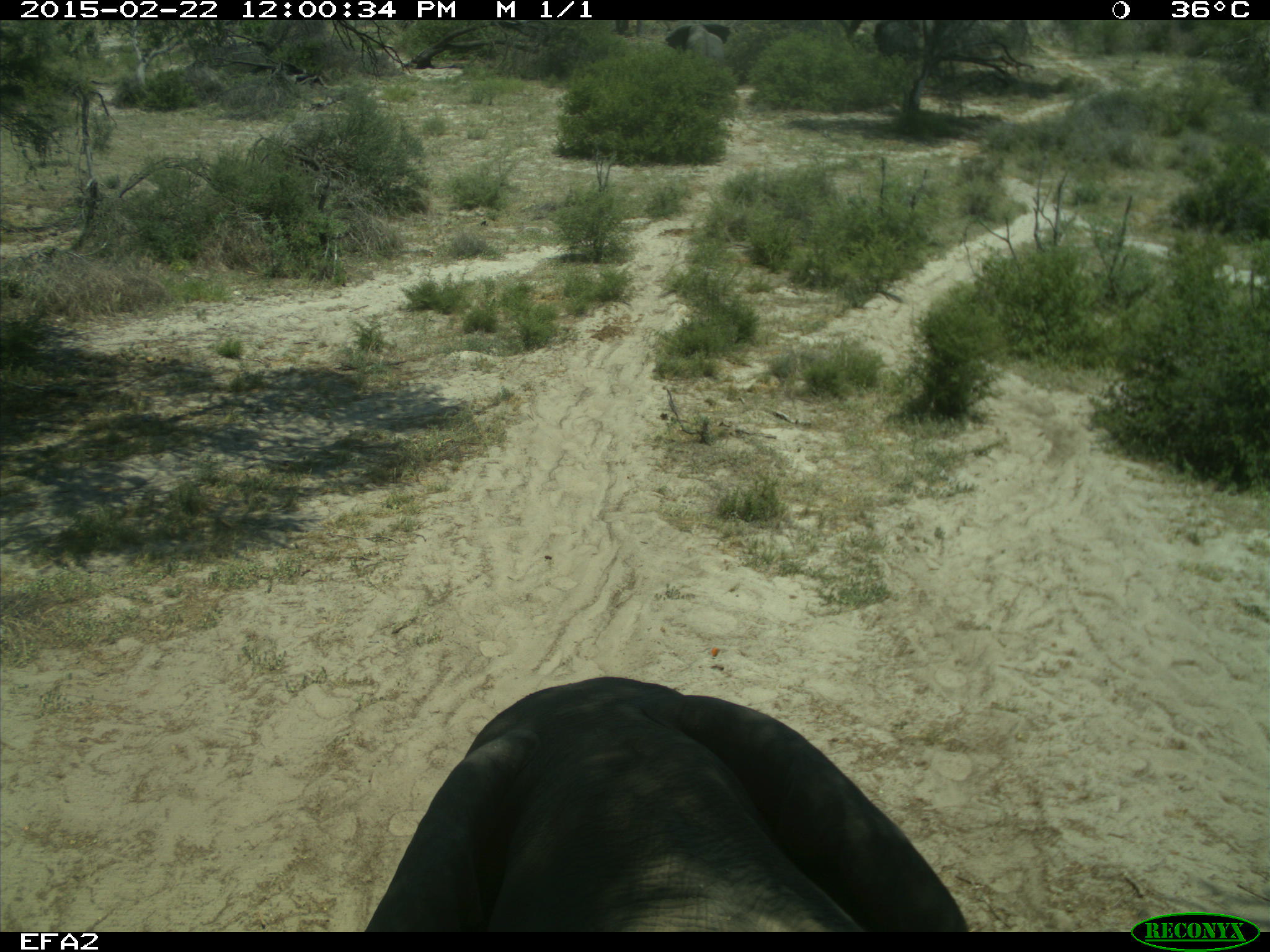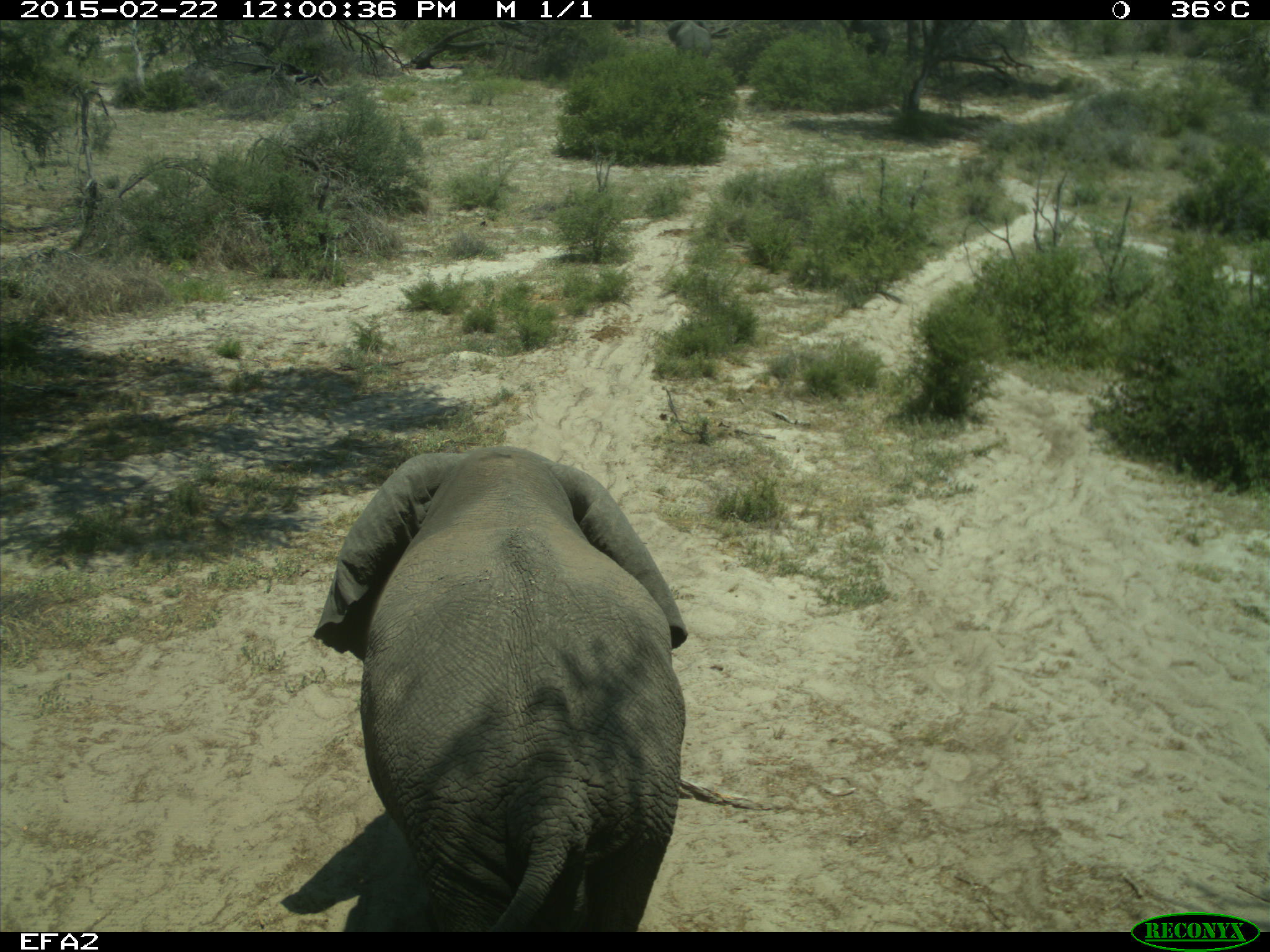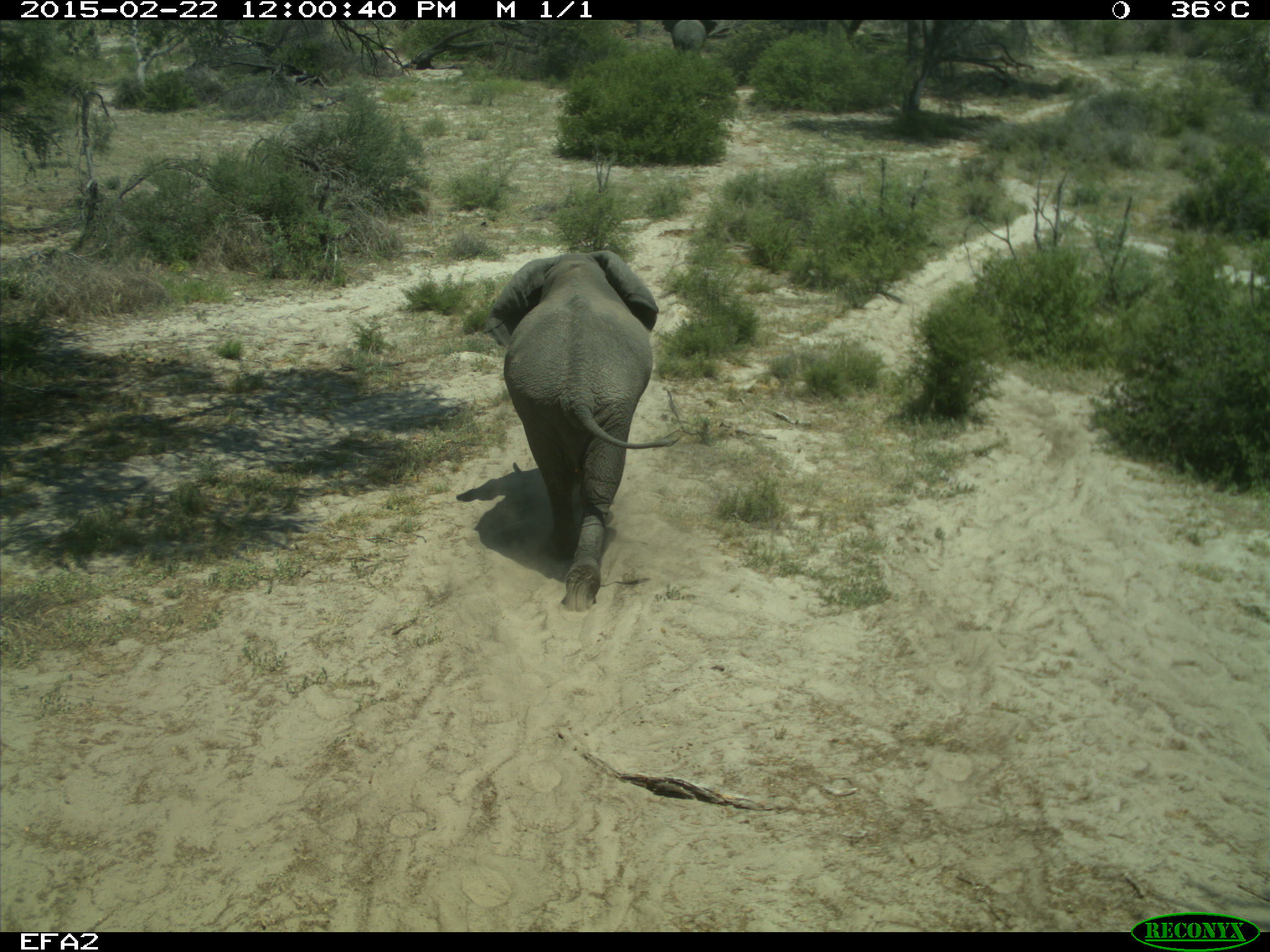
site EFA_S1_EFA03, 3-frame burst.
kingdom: Animalia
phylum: Chordata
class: Mammalia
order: Proboscidea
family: Elephantidae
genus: Loxodonta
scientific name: Loxodonta africana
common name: african bush elephant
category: elephant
Elephant (african bush elephant) (Loxodonta africana), count 4. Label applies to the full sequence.